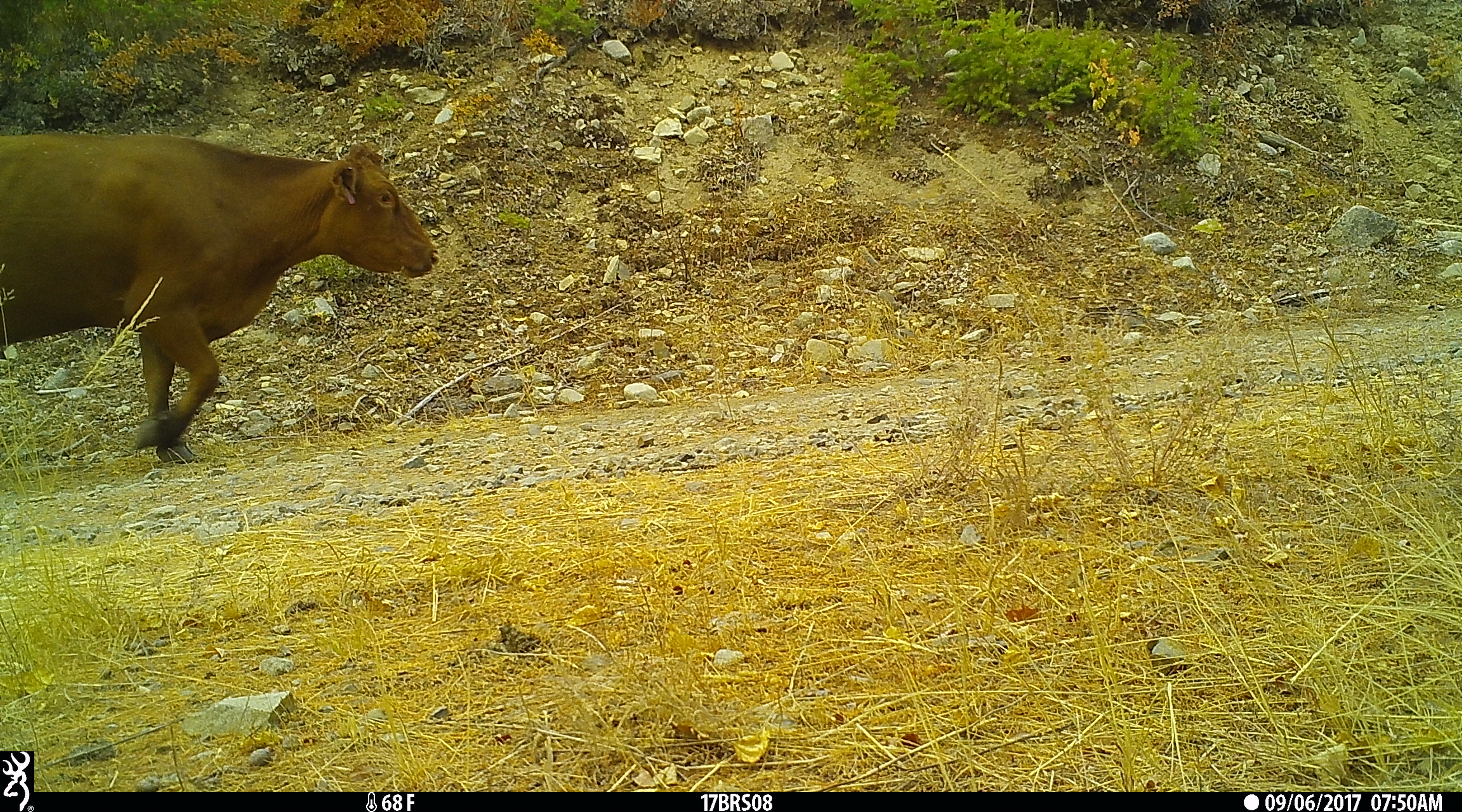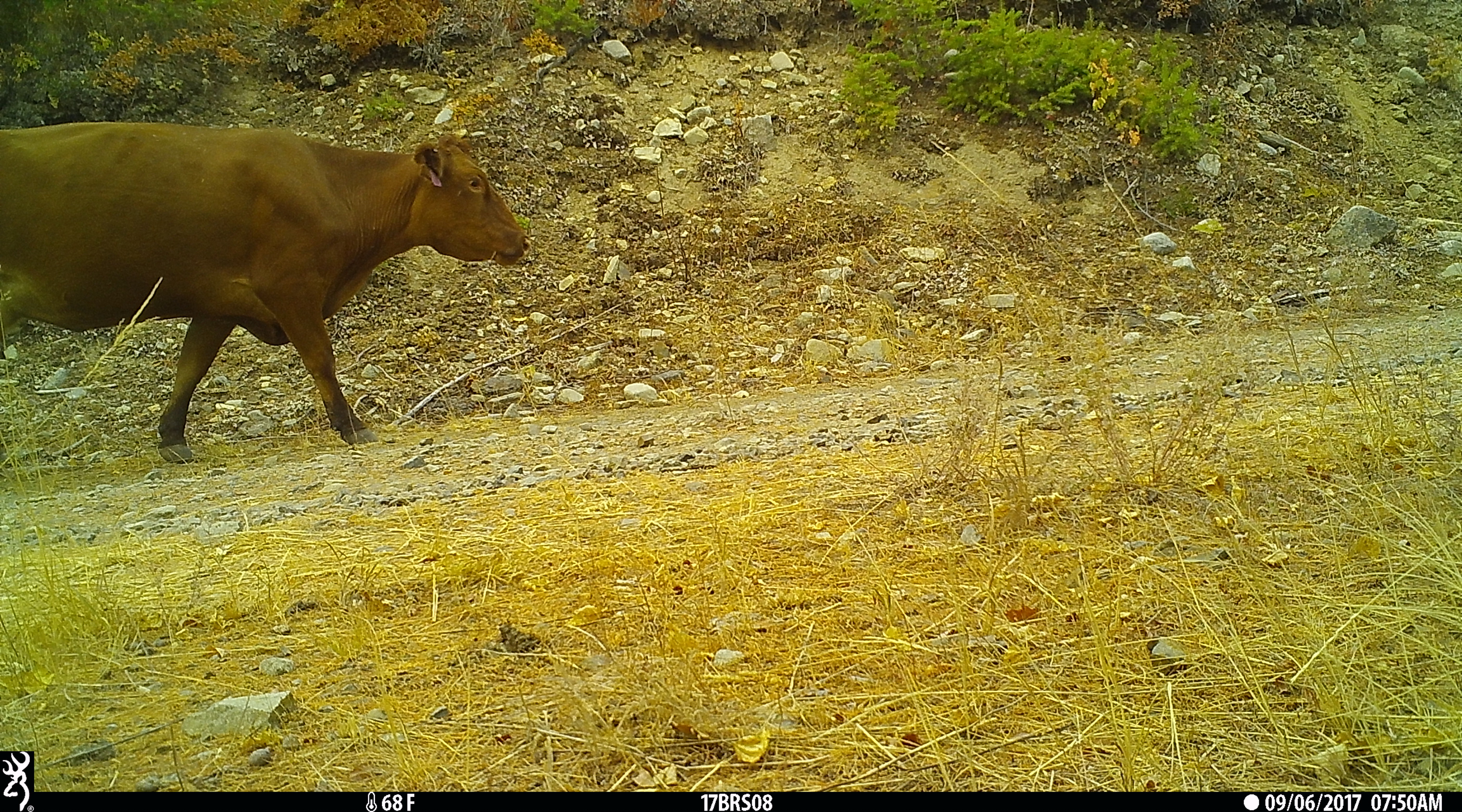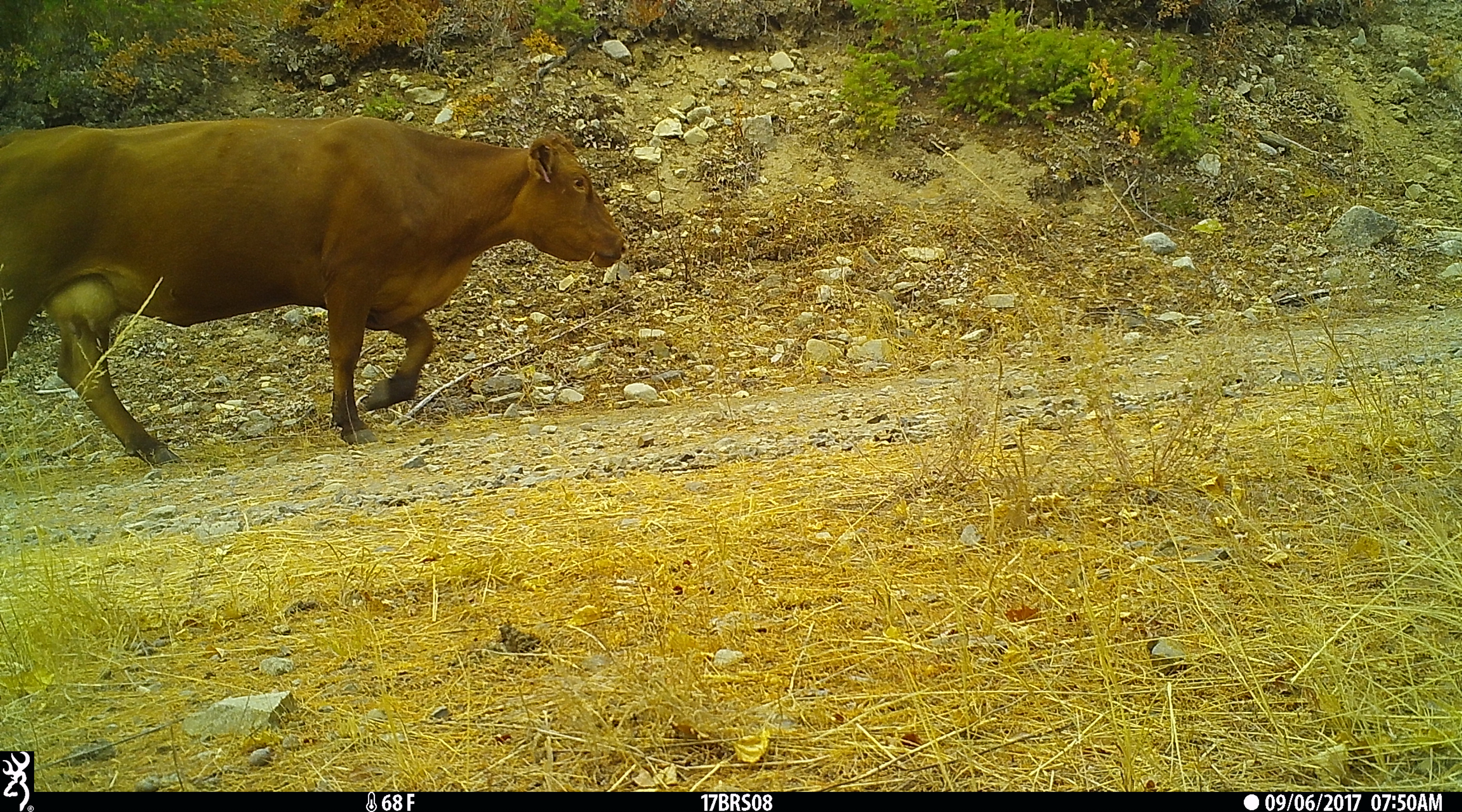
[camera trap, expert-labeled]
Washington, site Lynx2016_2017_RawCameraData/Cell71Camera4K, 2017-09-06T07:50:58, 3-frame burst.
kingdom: Animalia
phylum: Chordata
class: Mammalia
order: Artiodactyla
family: Bovidae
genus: Bos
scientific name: Bos taurus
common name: domestic cattle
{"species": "domestic cattle (Bos taurus)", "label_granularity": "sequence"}